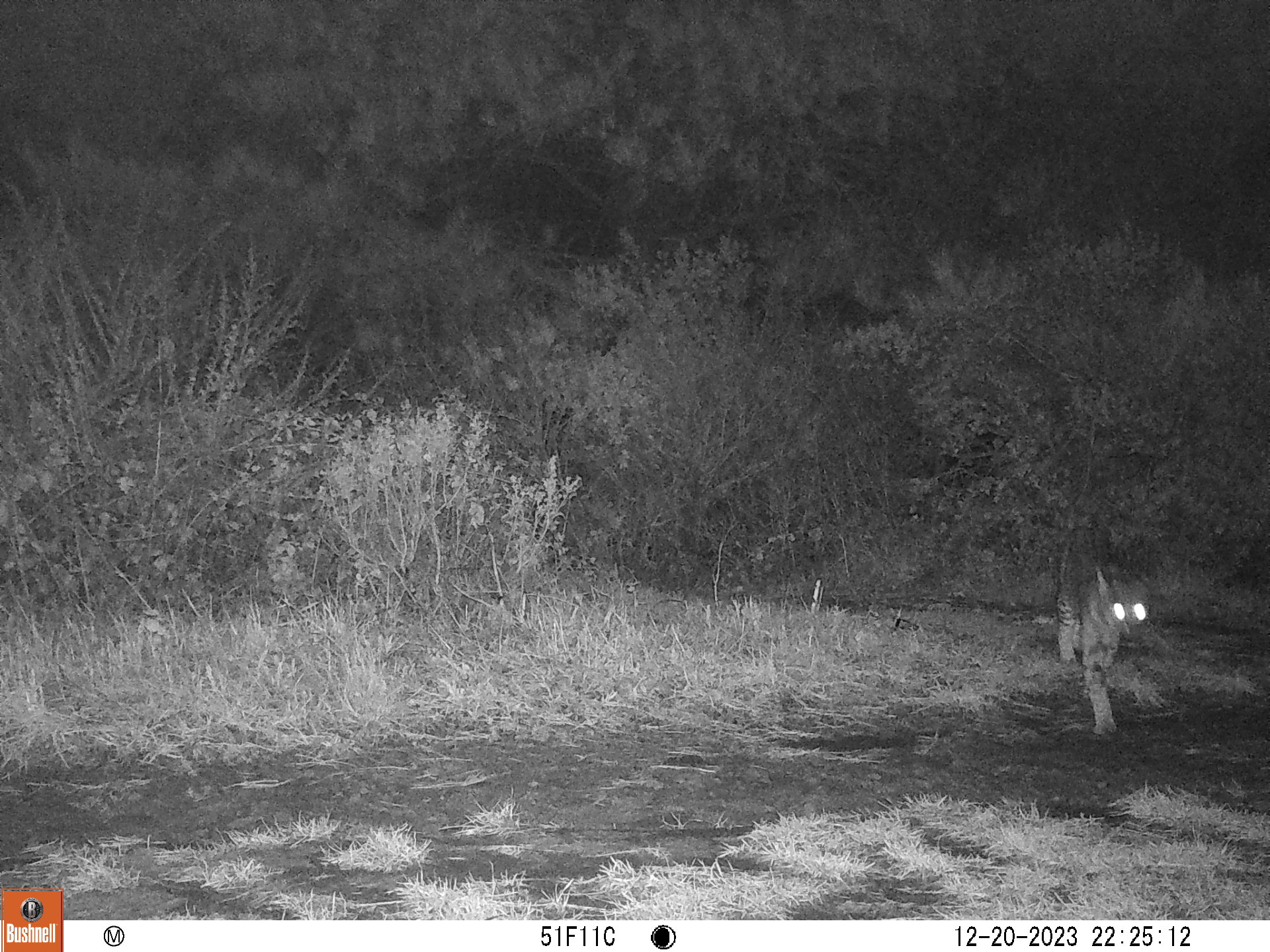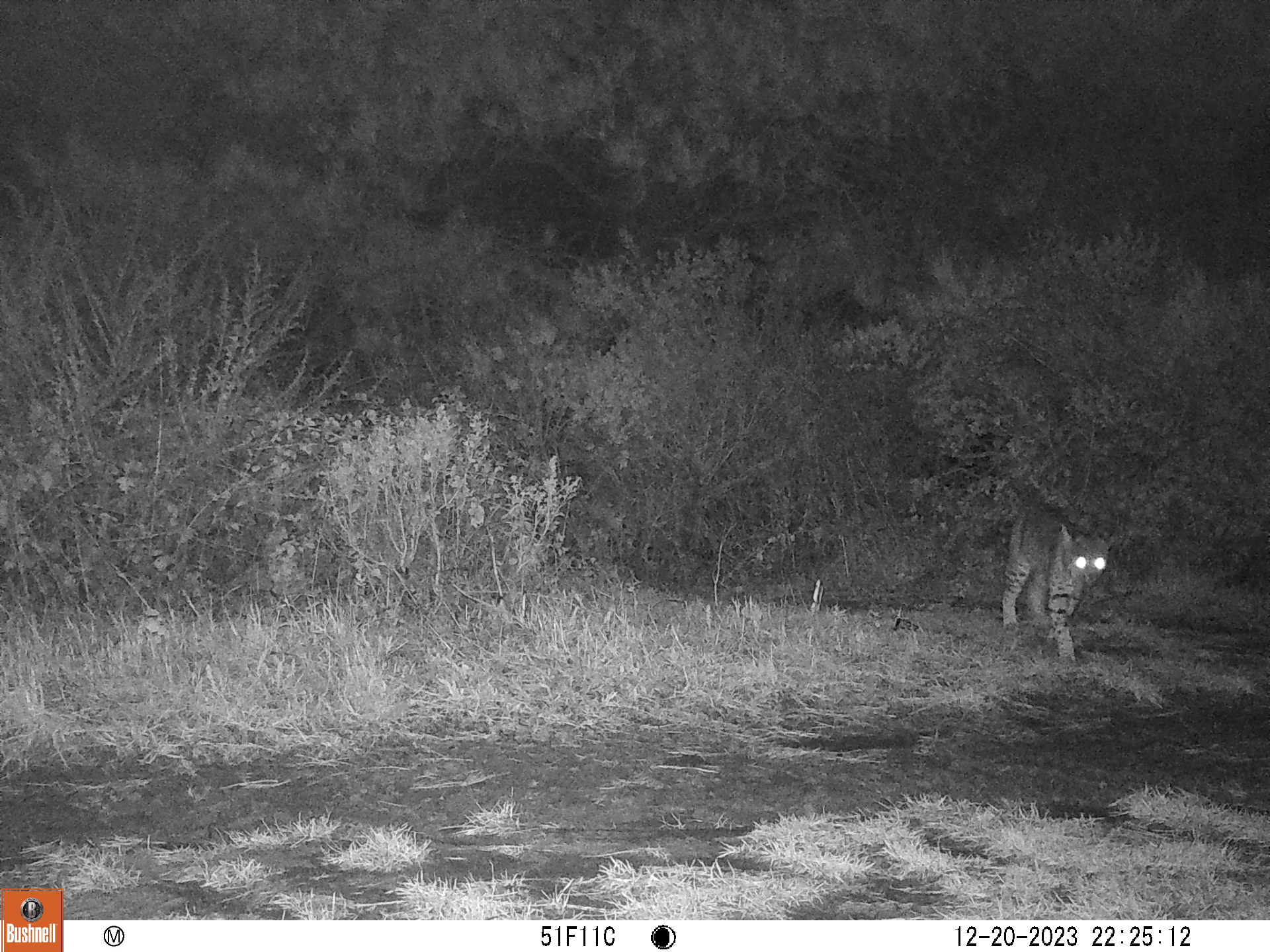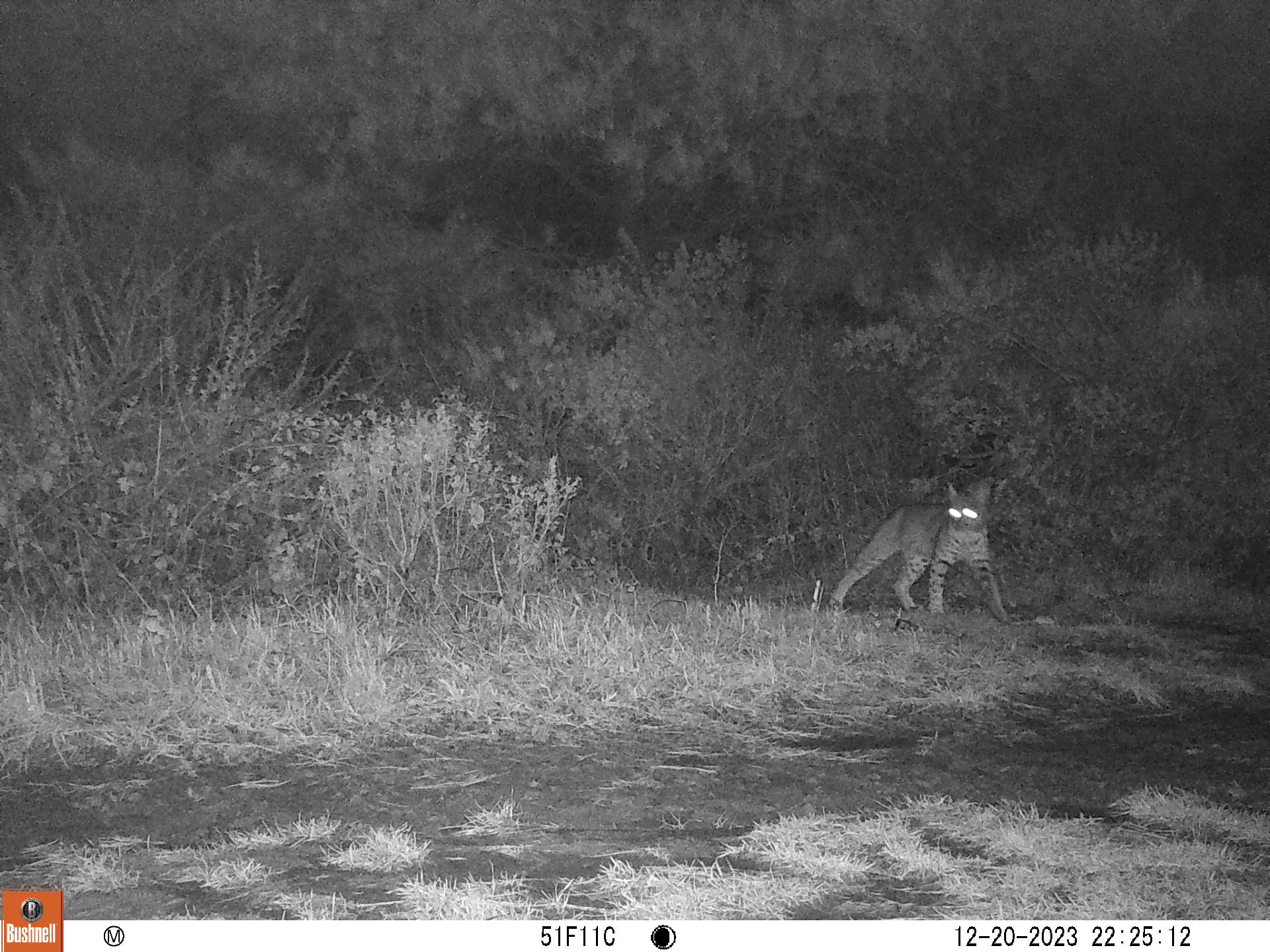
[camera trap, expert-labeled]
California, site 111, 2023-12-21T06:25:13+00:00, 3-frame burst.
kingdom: Animalia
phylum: Chordata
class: Mammalia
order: Carnivora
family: Felidae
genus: Lynx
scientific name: Lynx rufus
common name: bobcat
Bobcat (Lynx rufus).